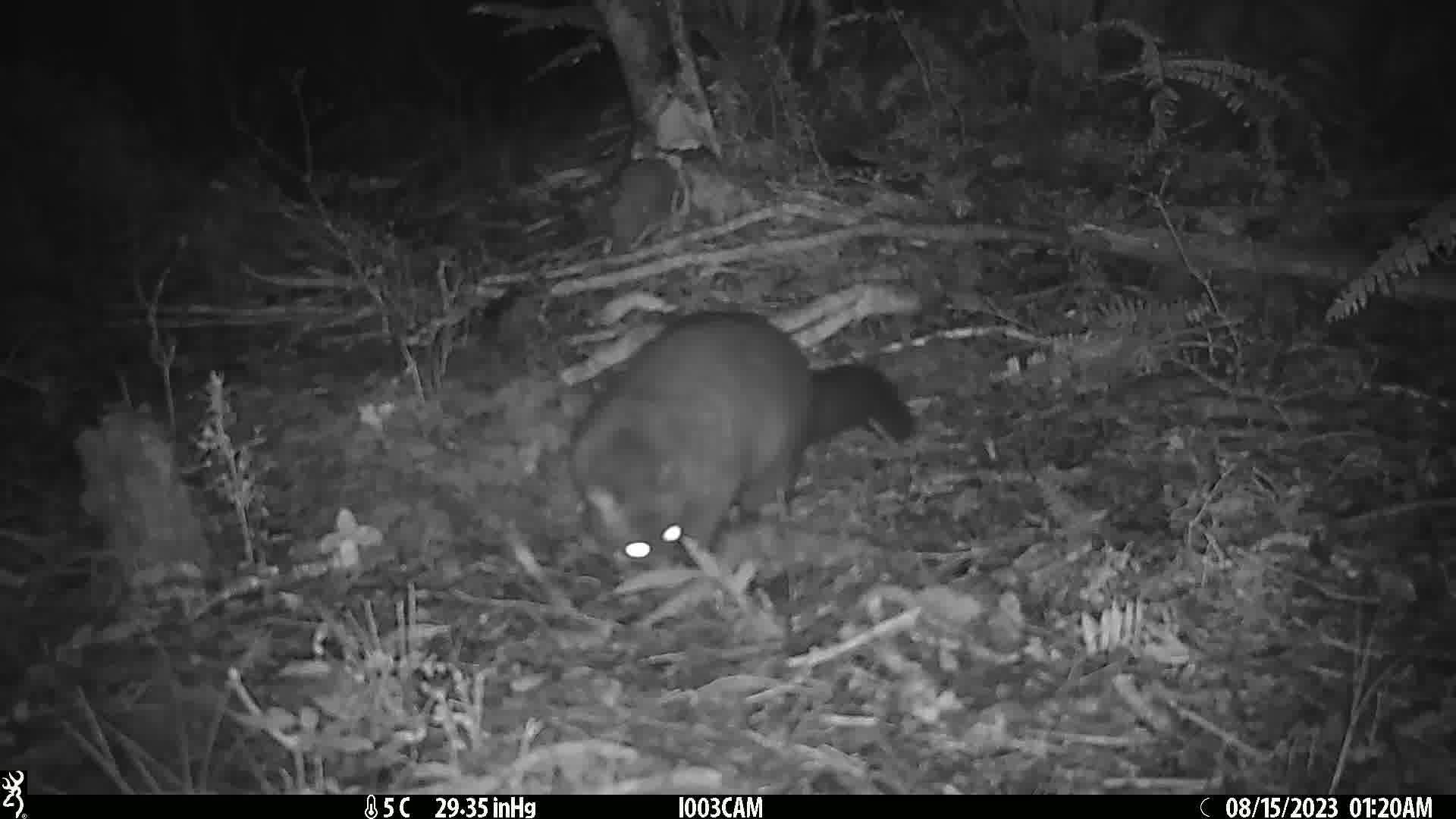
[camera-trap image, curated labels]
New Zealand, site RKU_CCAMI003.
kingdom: Animalia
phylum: Chordata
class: Mammalia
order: Diprotodontia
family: Phalangeridae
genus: Trichosurus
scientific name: Trichosurus vulpecula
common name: common brushtail possum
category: possum